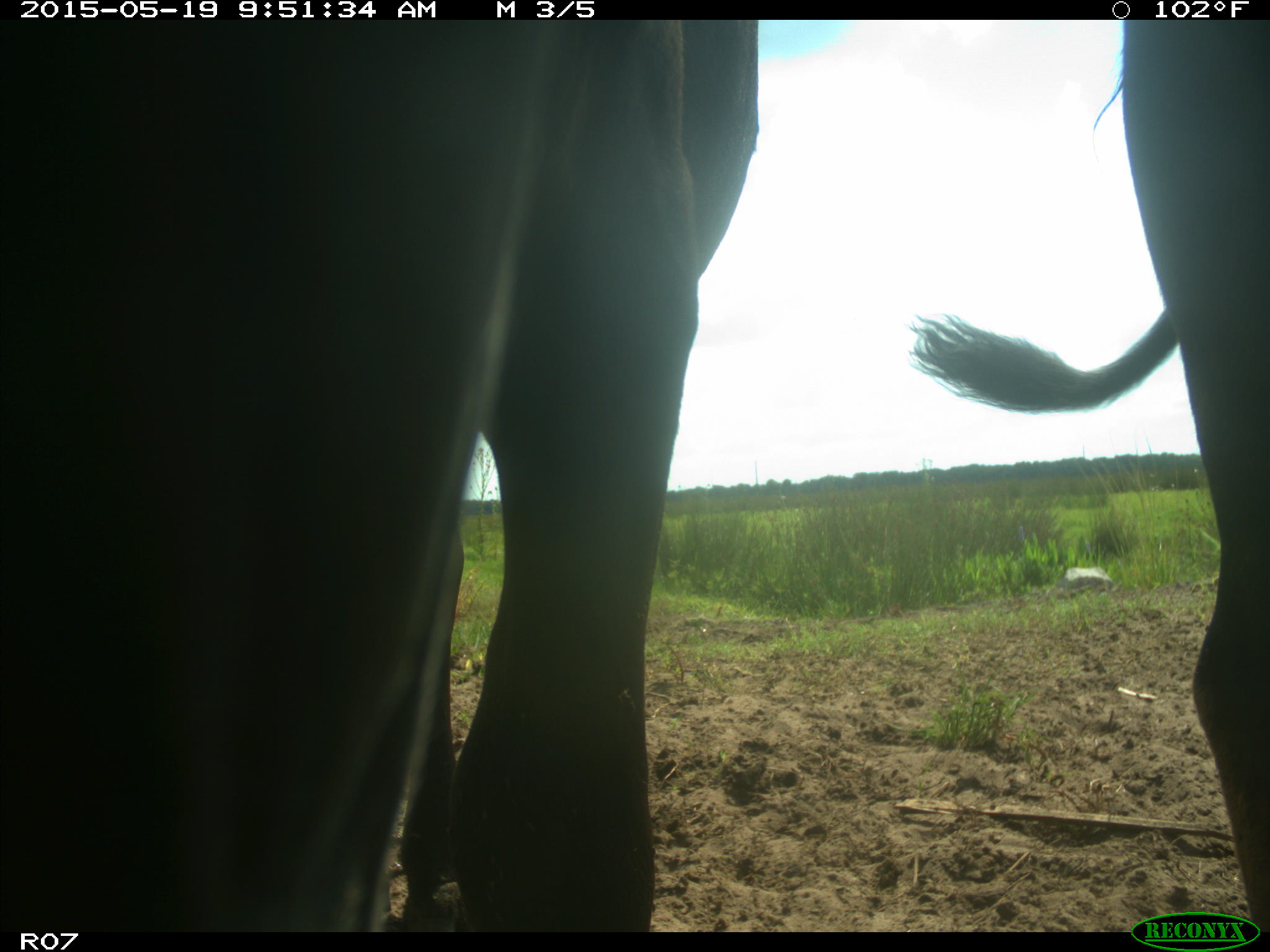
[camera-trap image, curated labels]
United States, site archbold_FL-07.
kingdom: Animalia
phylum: Chordata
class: Mammalia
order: Artiodactyla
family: Bovidae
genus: Bos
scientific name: Bos taurus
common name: domestic cow